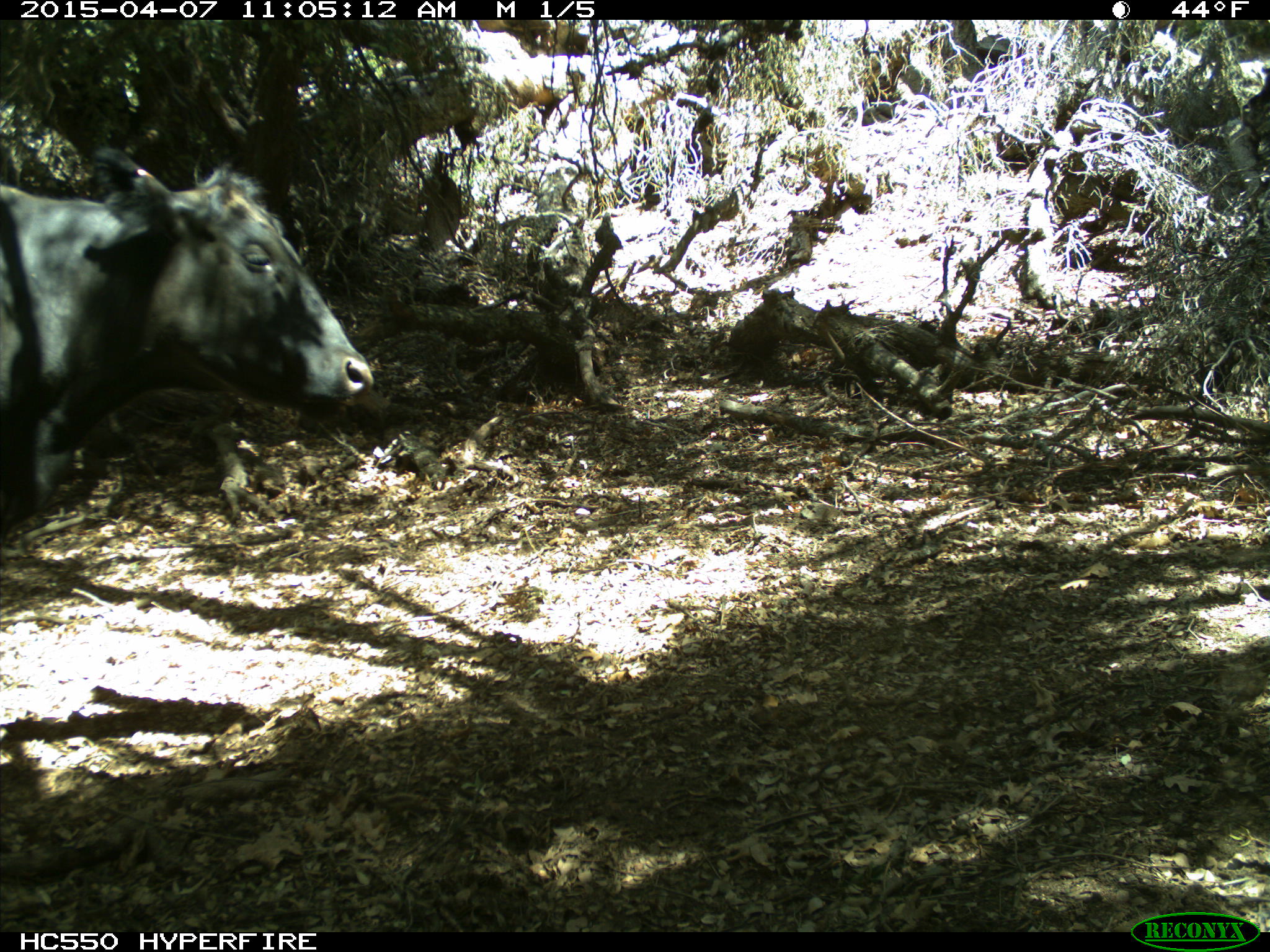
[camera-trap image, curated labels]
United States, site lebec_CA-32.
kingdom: Animalia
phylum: Chordata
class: Mammalia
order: Artiodactyla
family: Bovidae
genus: Bos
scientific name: Bos taurus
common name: domestic cow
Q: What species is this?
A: Bos taurus (domestic cow).